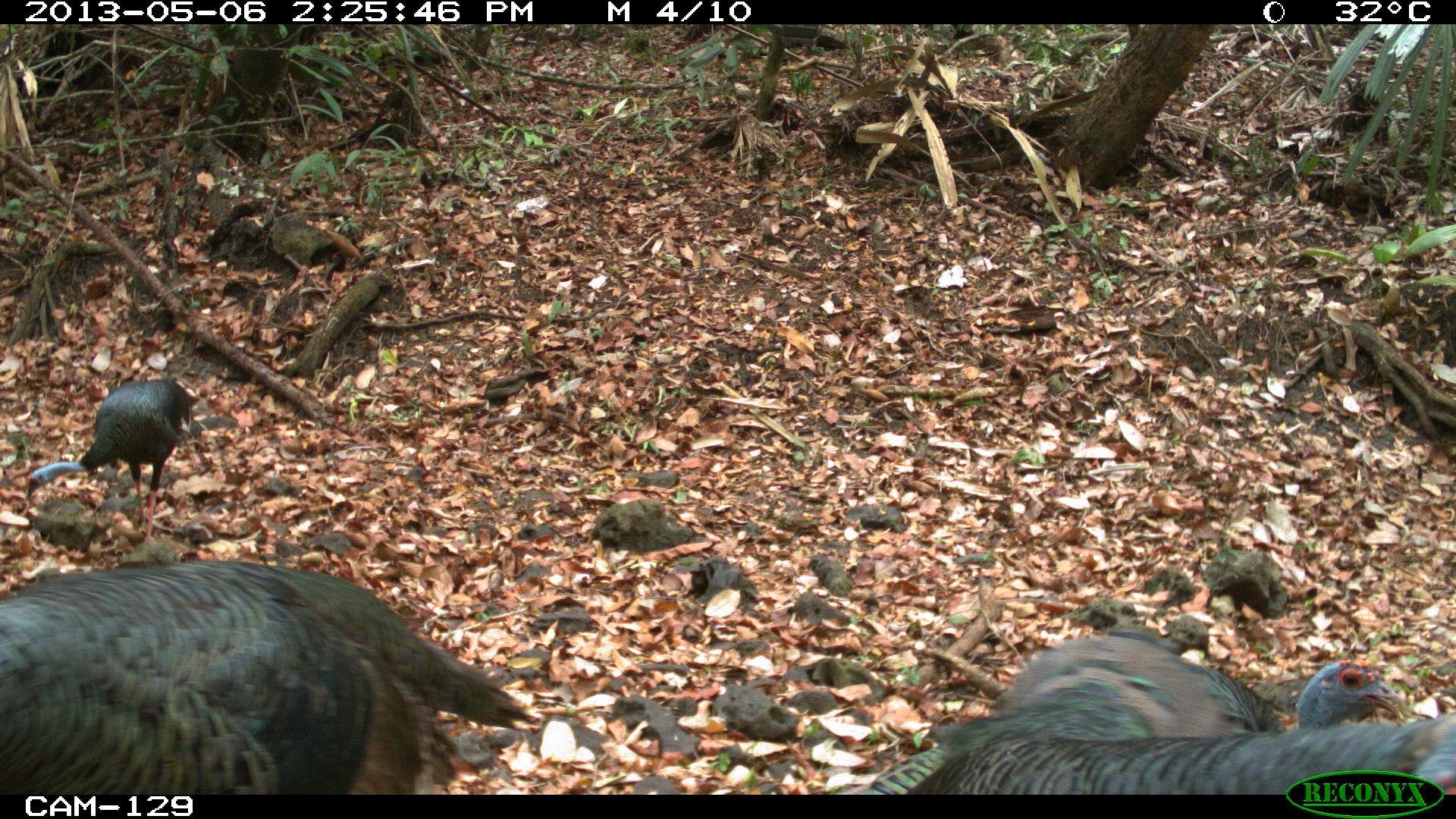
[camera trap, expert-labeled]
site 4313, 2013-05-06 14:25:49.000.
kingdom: Animalia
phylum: Chordata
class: Aves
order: Galliformes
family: Phasianidae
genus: Meleagris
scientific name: Meleagris ocellata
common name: ocellated turkey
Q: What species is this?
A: Meleagris ocellata (ocellated turkey).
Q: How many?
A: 4.